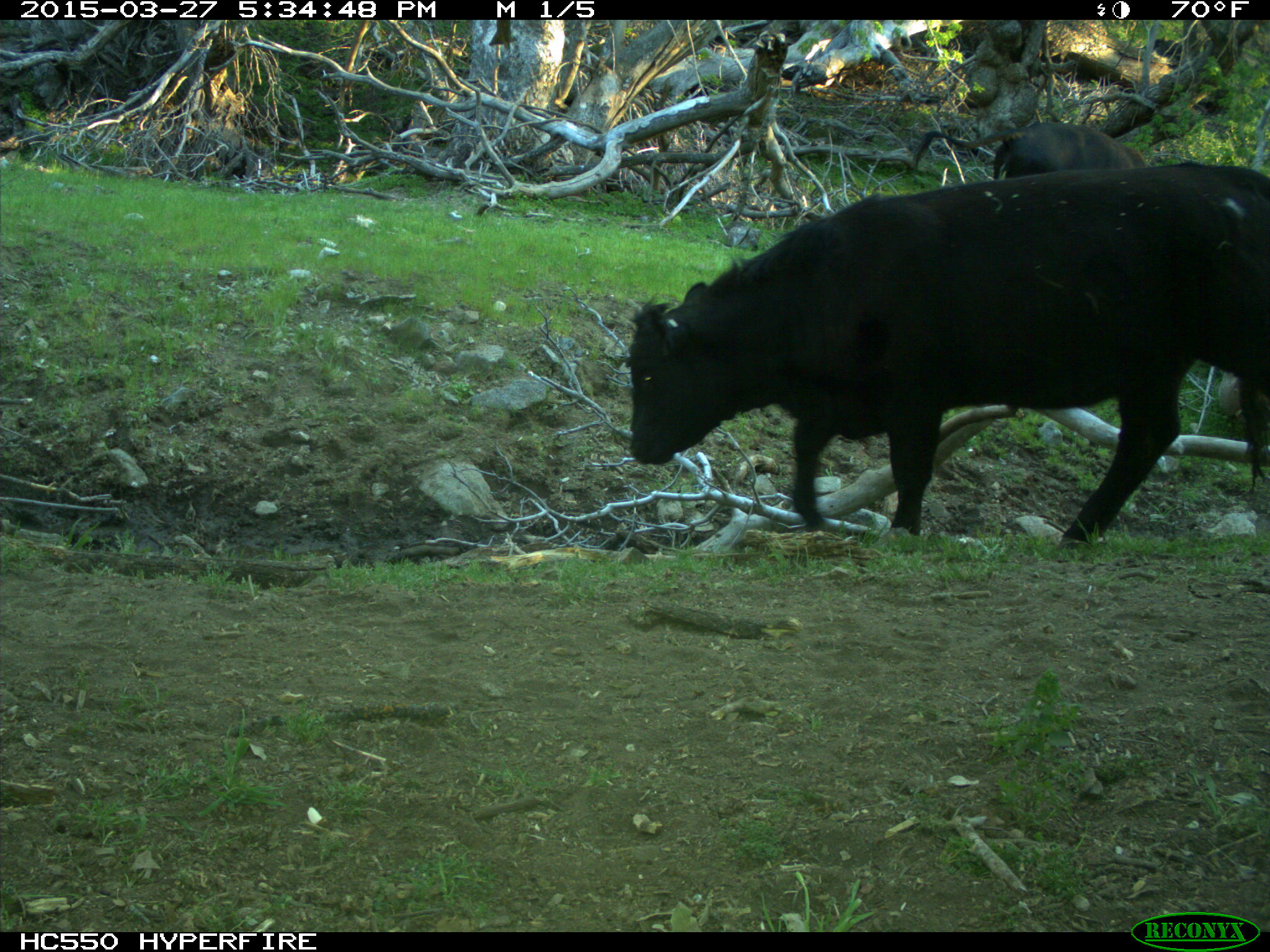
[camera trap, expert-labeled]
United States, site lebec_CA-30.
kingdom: Animalia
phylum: Chordata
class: Mammalia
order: Artiodactyla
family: Bovidae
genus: Bos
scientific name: Bos taurus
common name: domestic cow